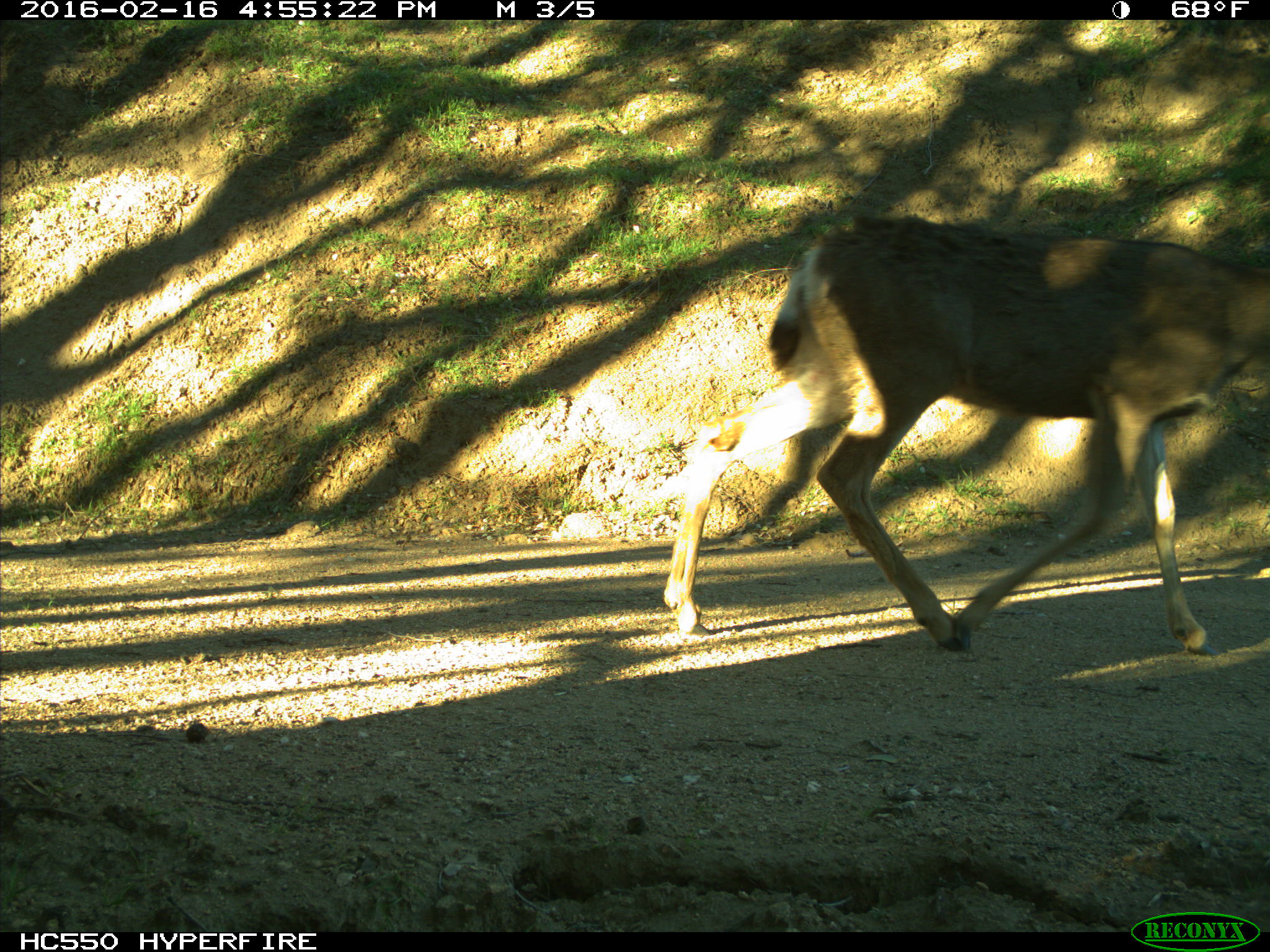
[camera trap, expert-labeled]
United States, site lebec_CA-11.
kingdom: Animalia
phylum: Chordata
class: Mammalia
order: Artiodactyla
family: Cervidae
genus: Odocoileus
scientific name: Odocoileus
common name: deer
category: unidentified deer